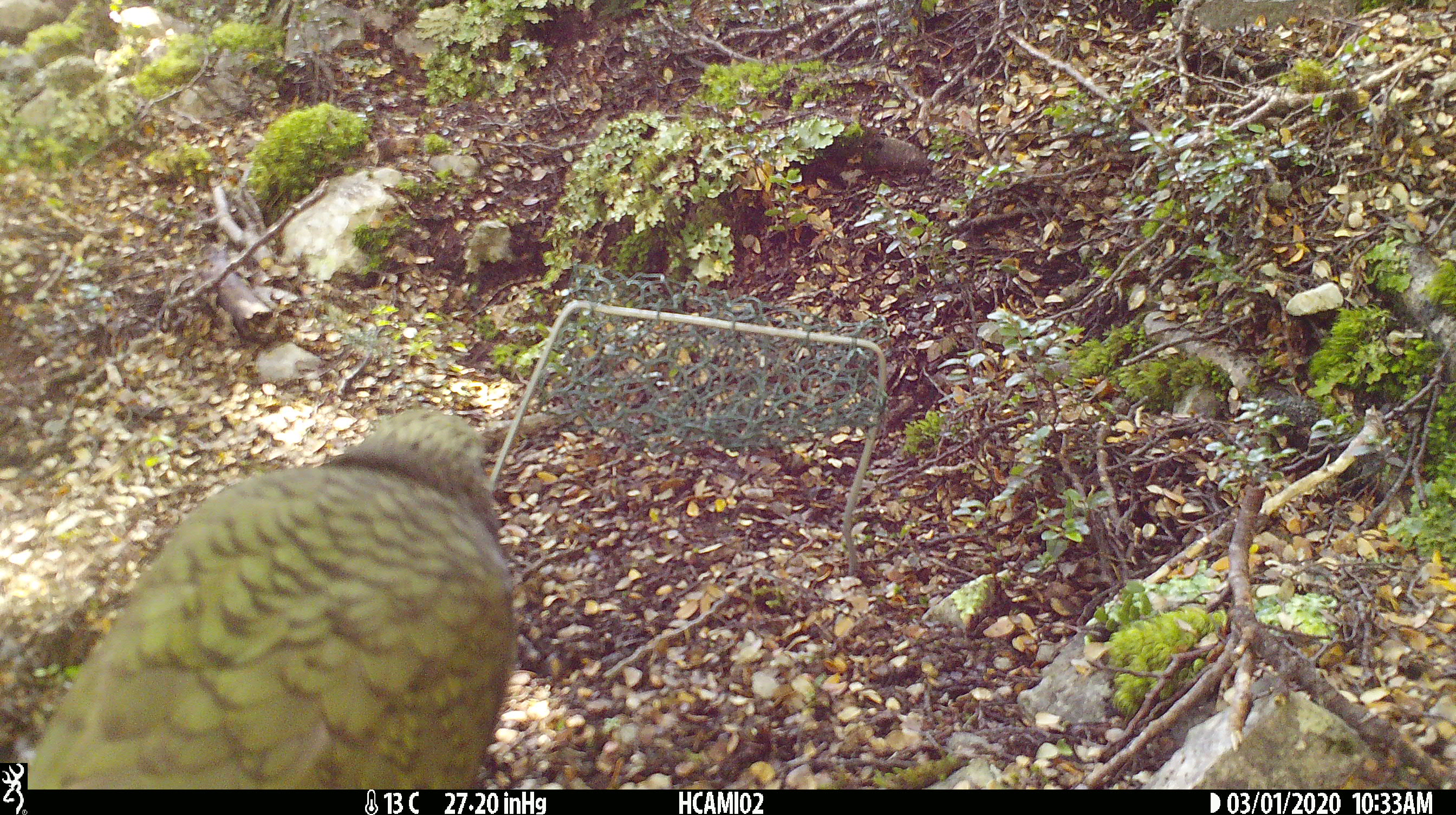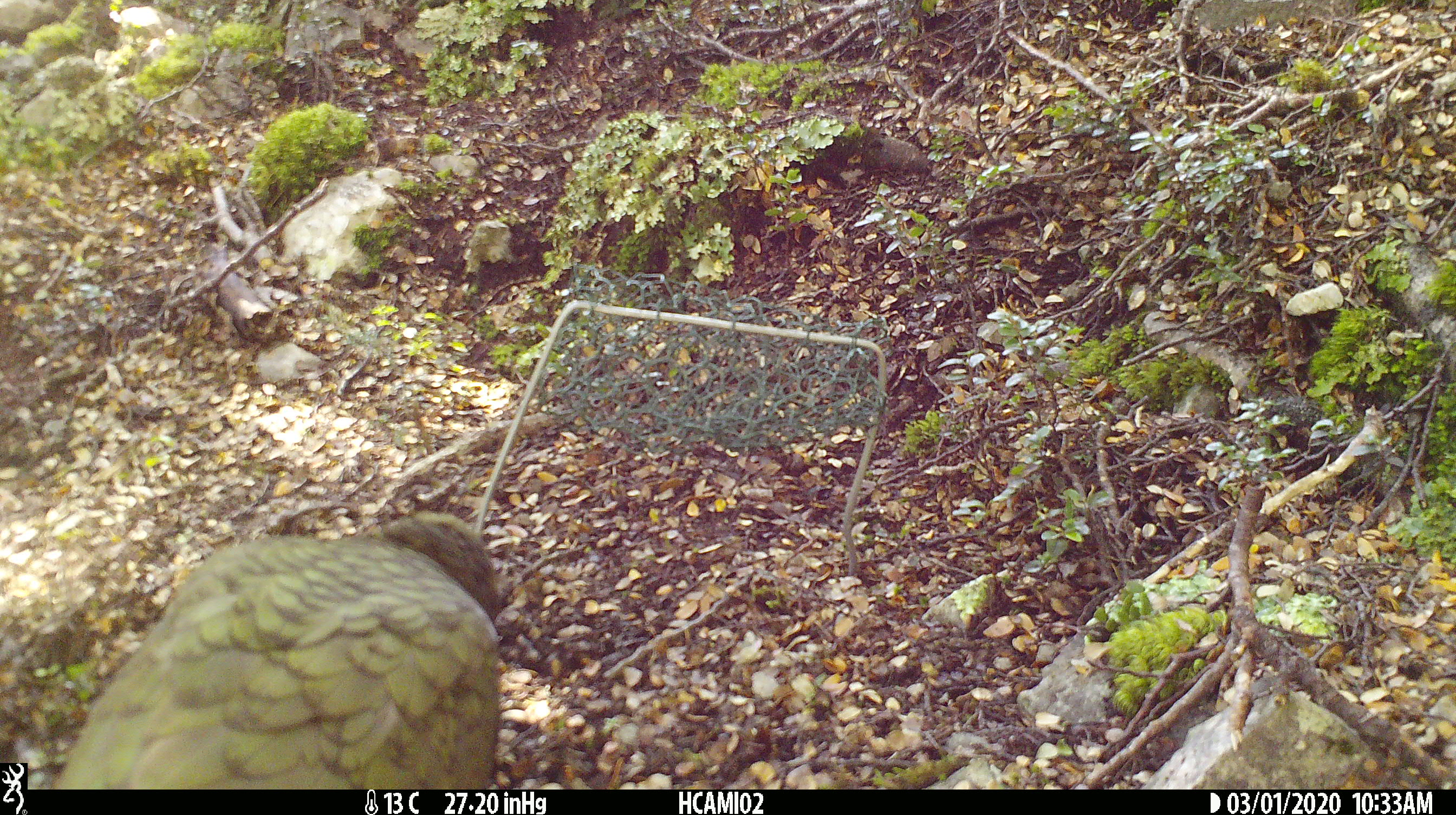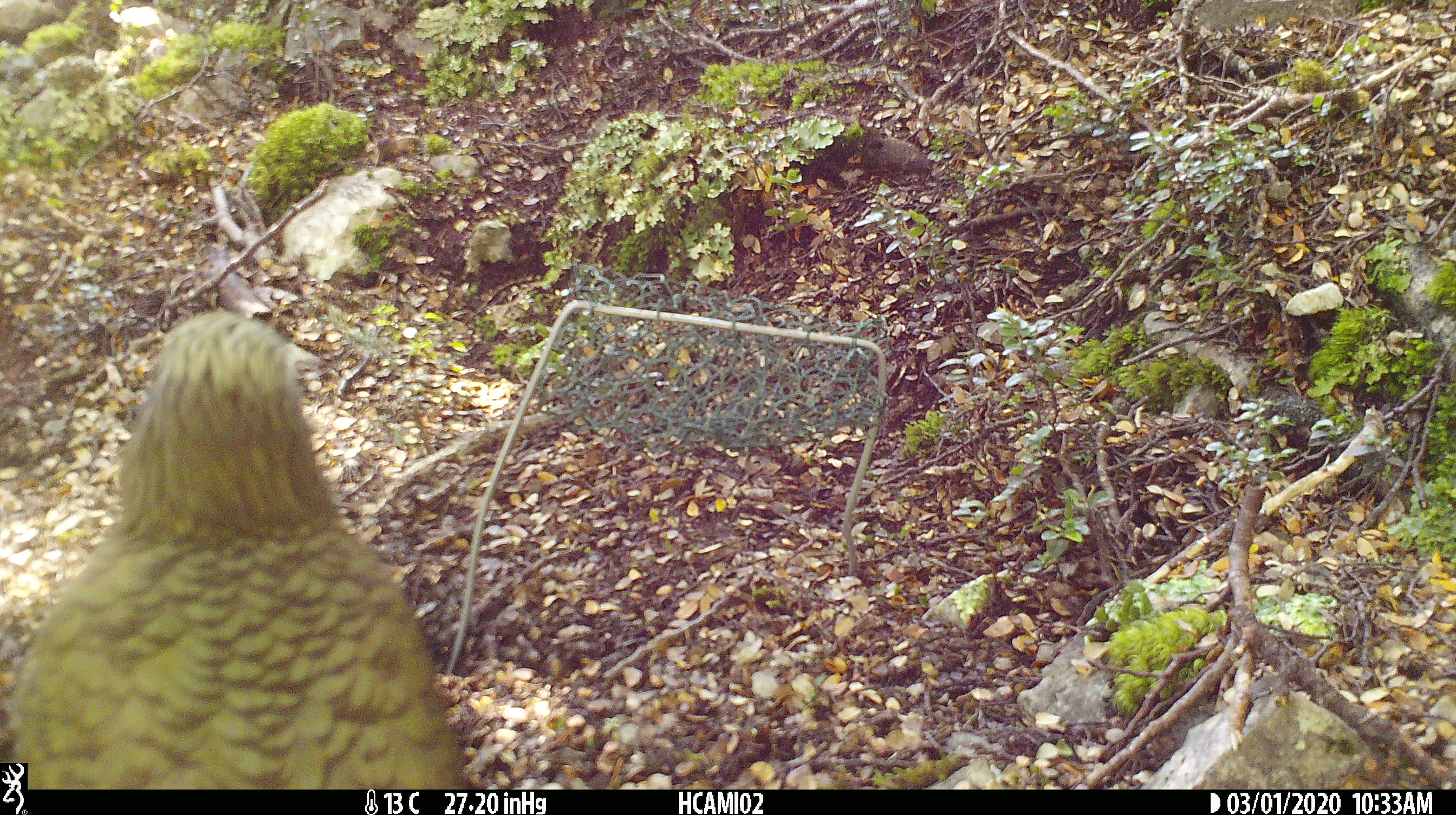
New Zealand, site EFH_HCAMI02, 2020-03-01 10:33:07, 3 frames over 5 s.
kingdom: Animalia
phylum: Chordata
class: Aves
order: Psittaciformes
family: Strigopidae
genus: Nestor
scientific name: Nestor notabilis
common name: kea